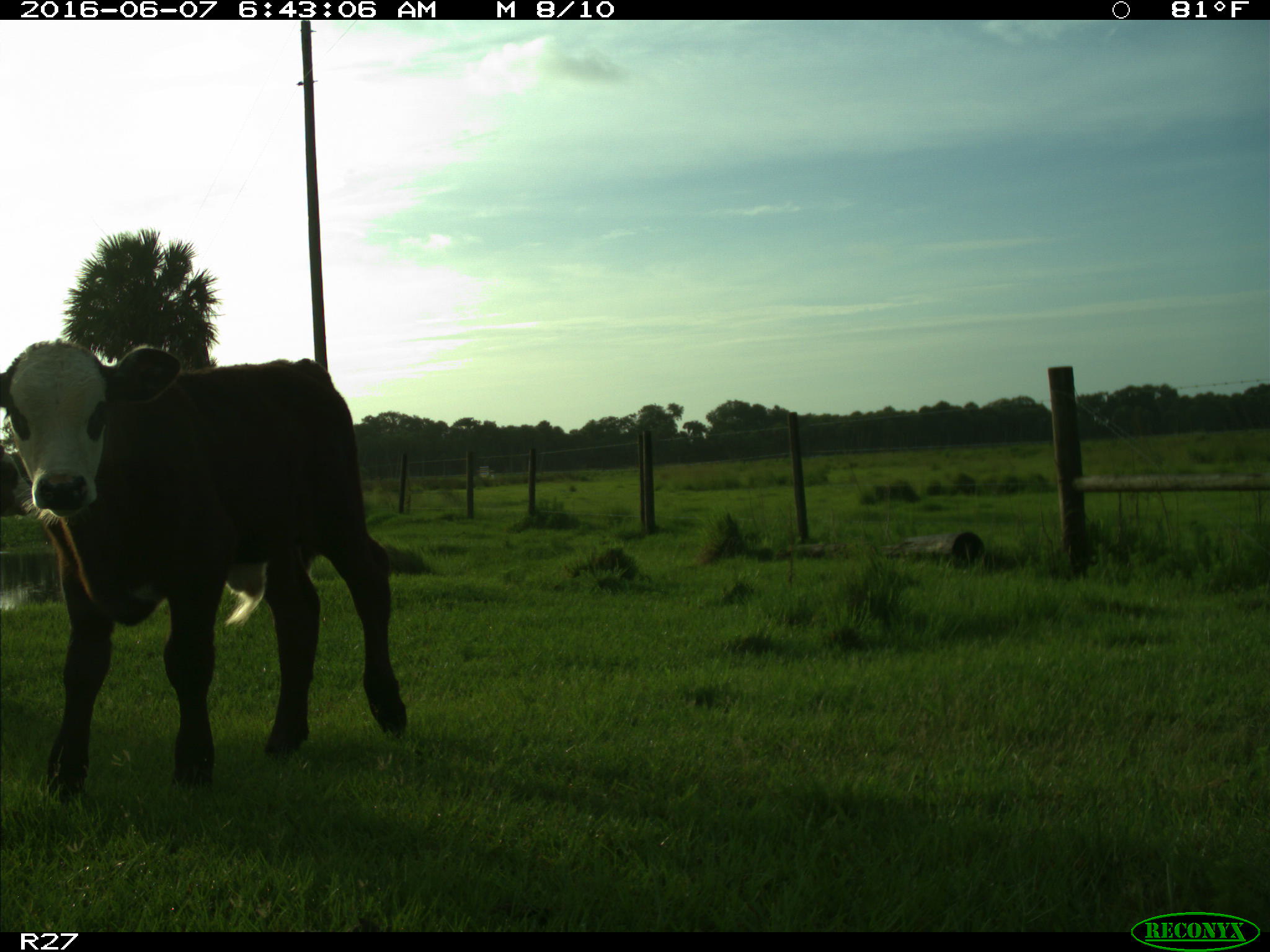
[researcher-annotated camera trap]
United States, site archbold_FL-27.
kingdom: Animalia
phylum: Chordata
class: Mammalia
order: Artiodactyla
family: Bovidae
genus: Bos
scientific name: Bos taurus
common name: domestic cow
Bos taurus (domestic cow).